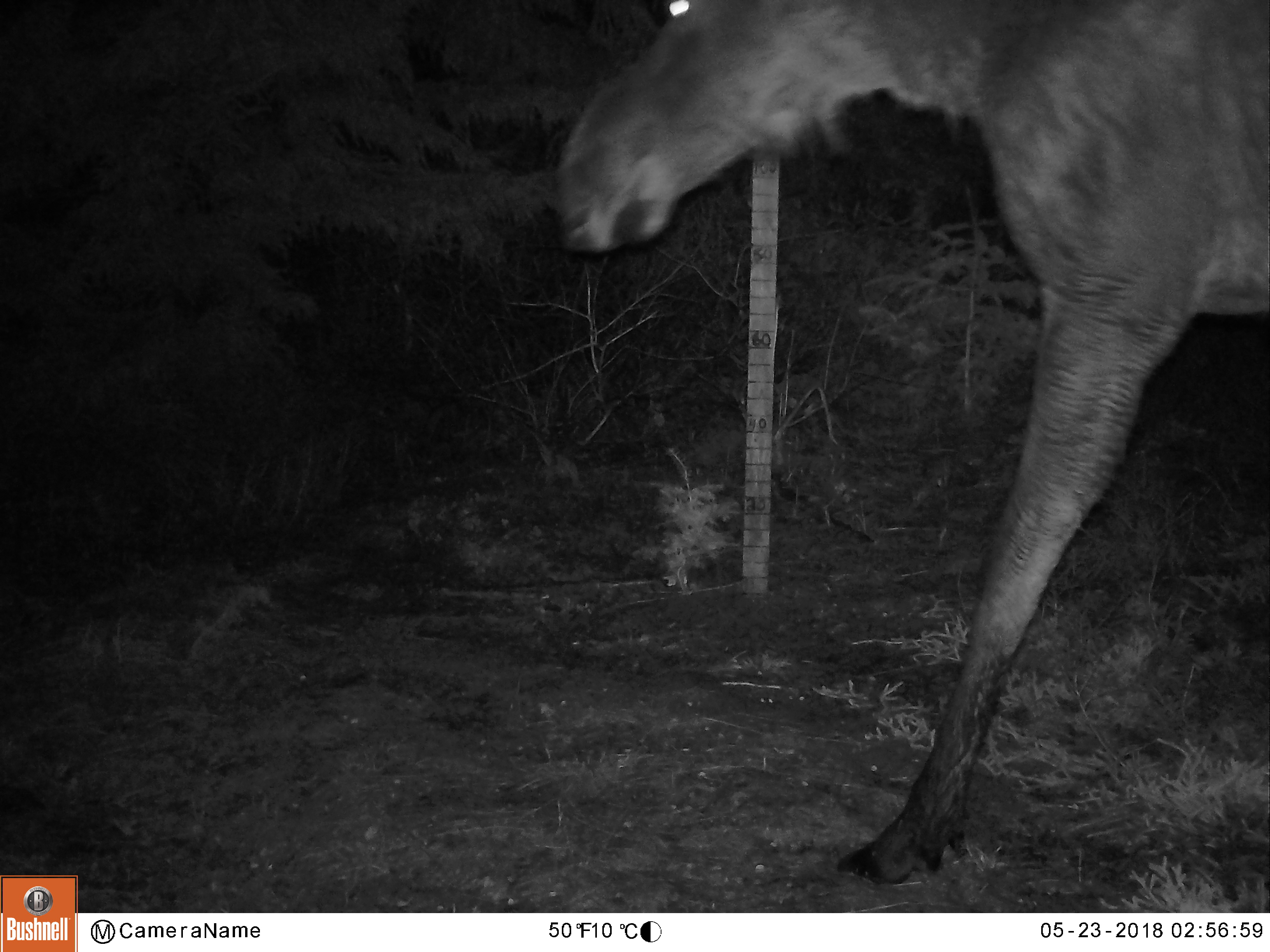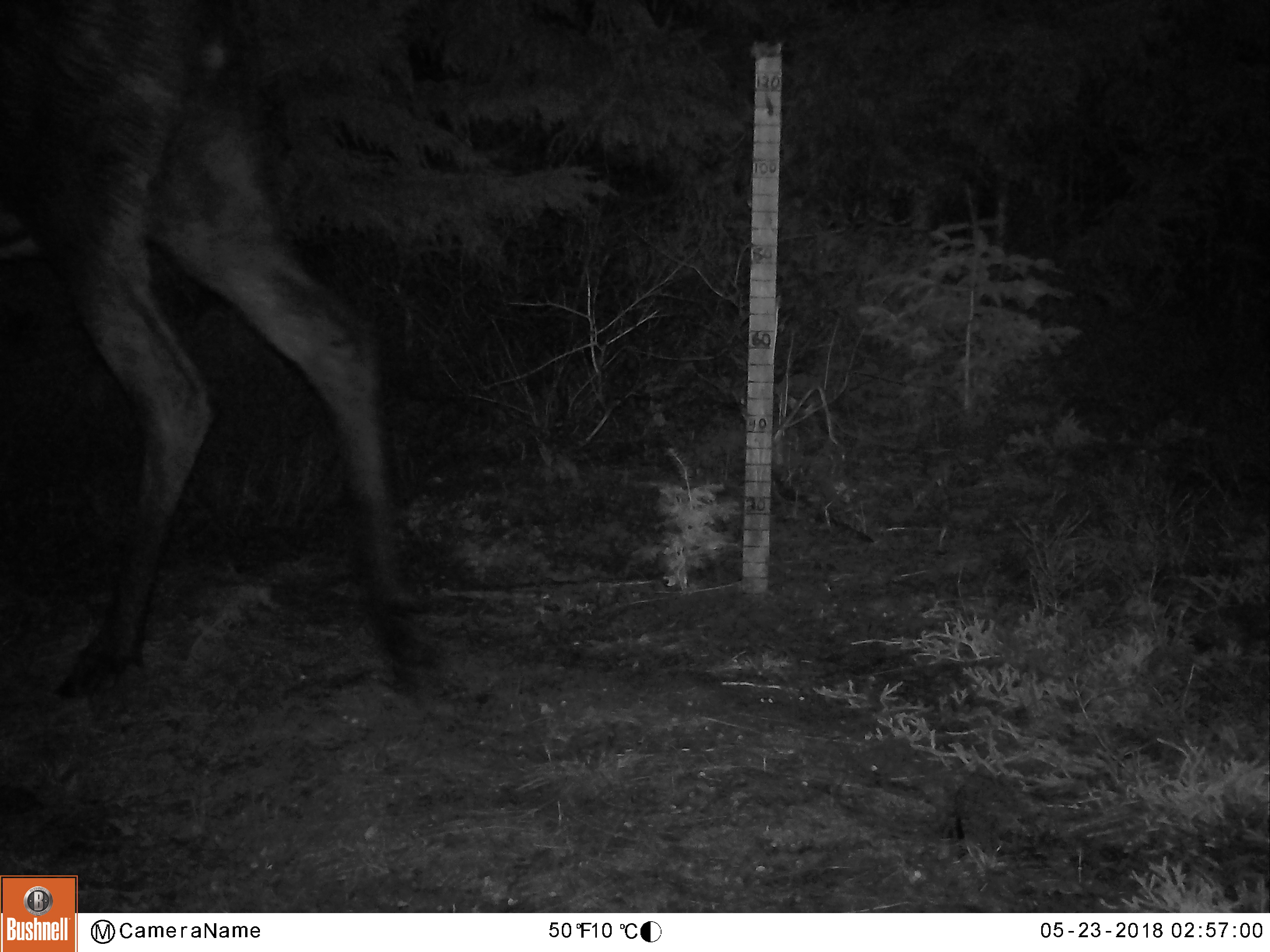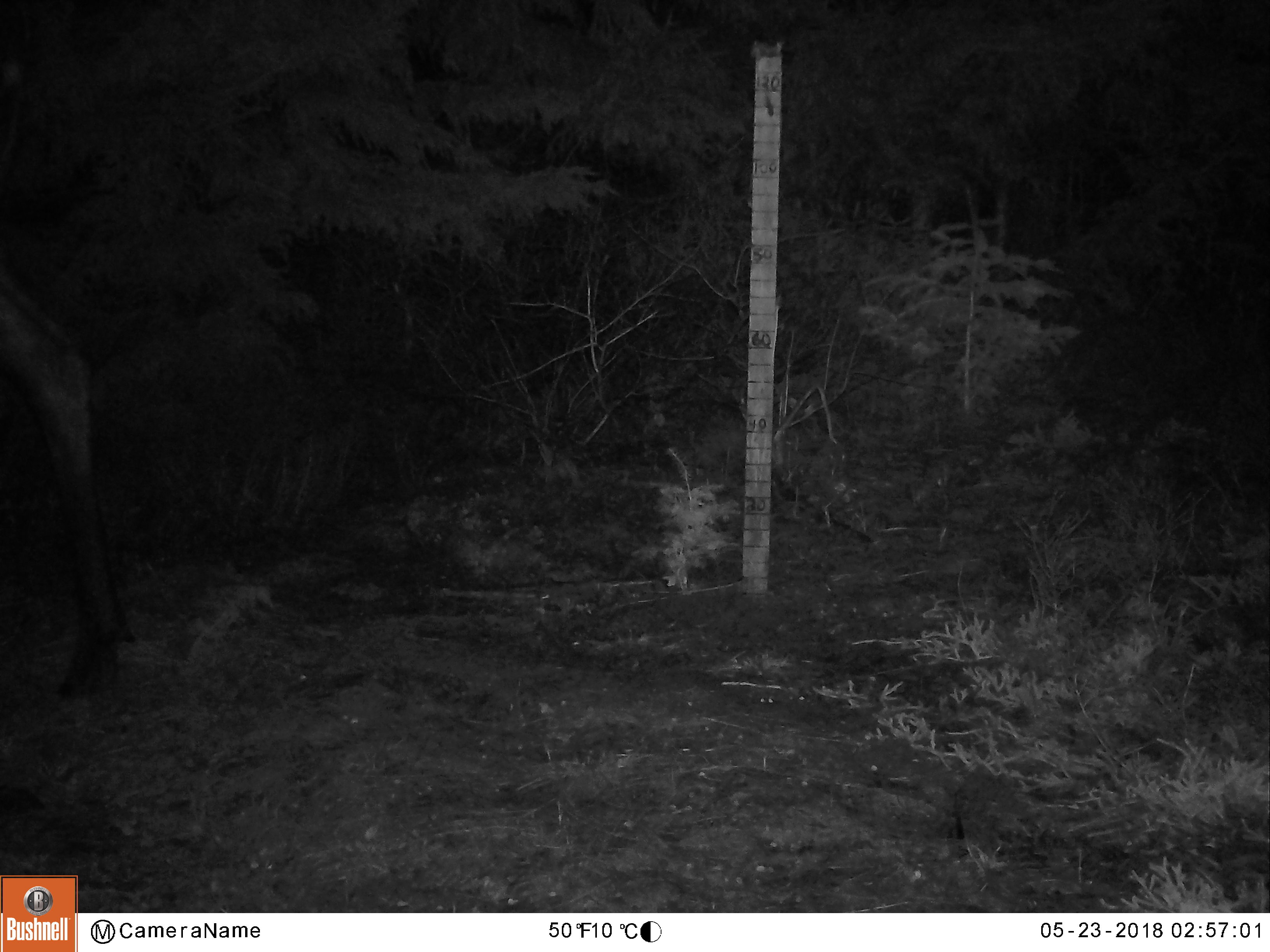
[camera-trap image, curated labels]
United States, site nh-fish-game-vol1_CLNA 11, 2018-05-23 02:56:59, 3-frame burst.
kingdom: Animalia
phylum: Chordata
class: Mammalia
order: Artiodactyla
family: Cervidae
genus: Alces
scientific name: Alces alces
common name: moose